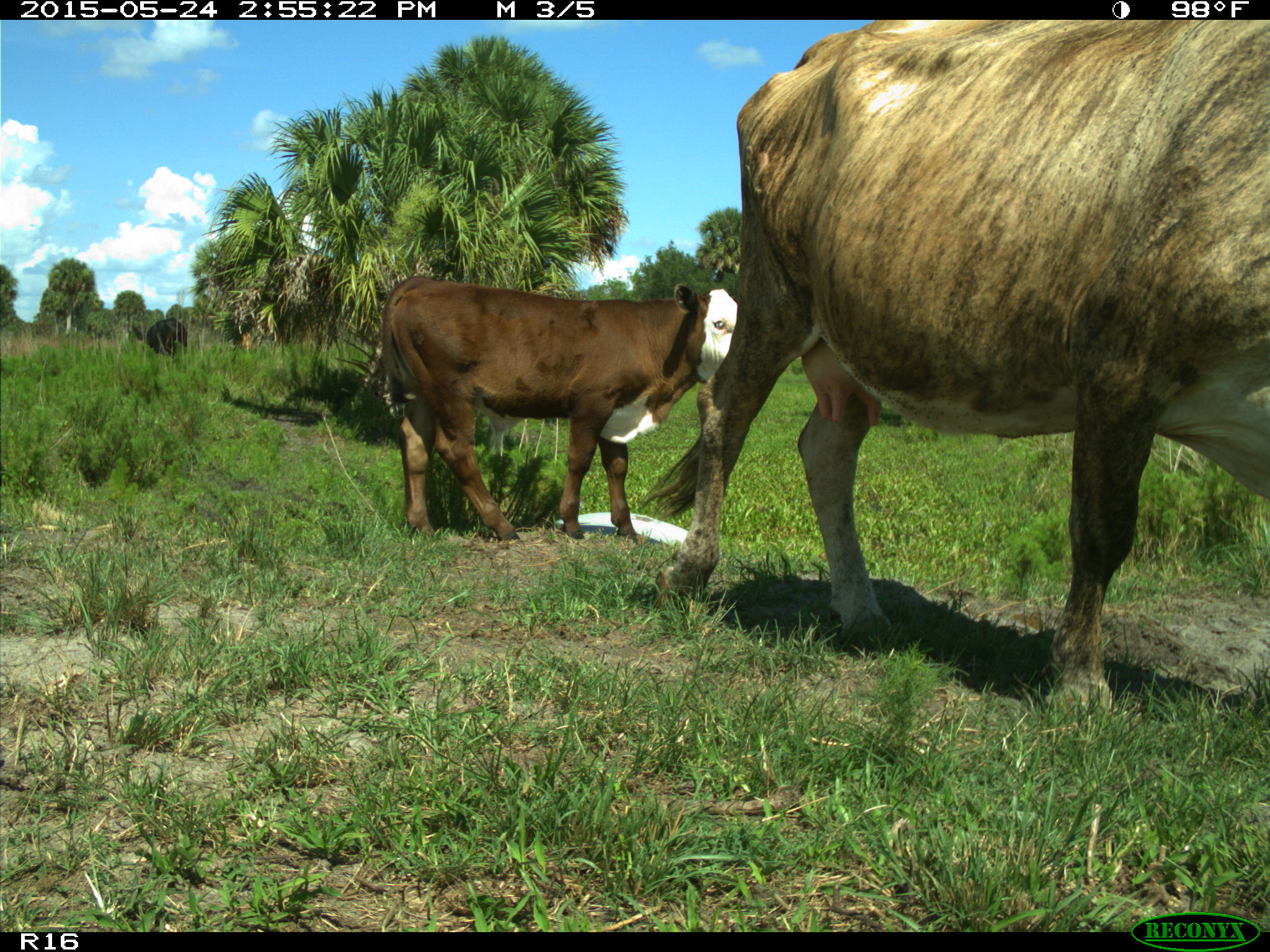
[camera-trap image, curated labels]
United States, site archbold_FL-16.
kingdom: Animalia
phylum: Chordata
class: Mammalia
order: Artiodactyla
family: Bovidae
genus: Bos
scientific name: Bos taurus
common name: domestic cow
Bos taurus (domestic cow).